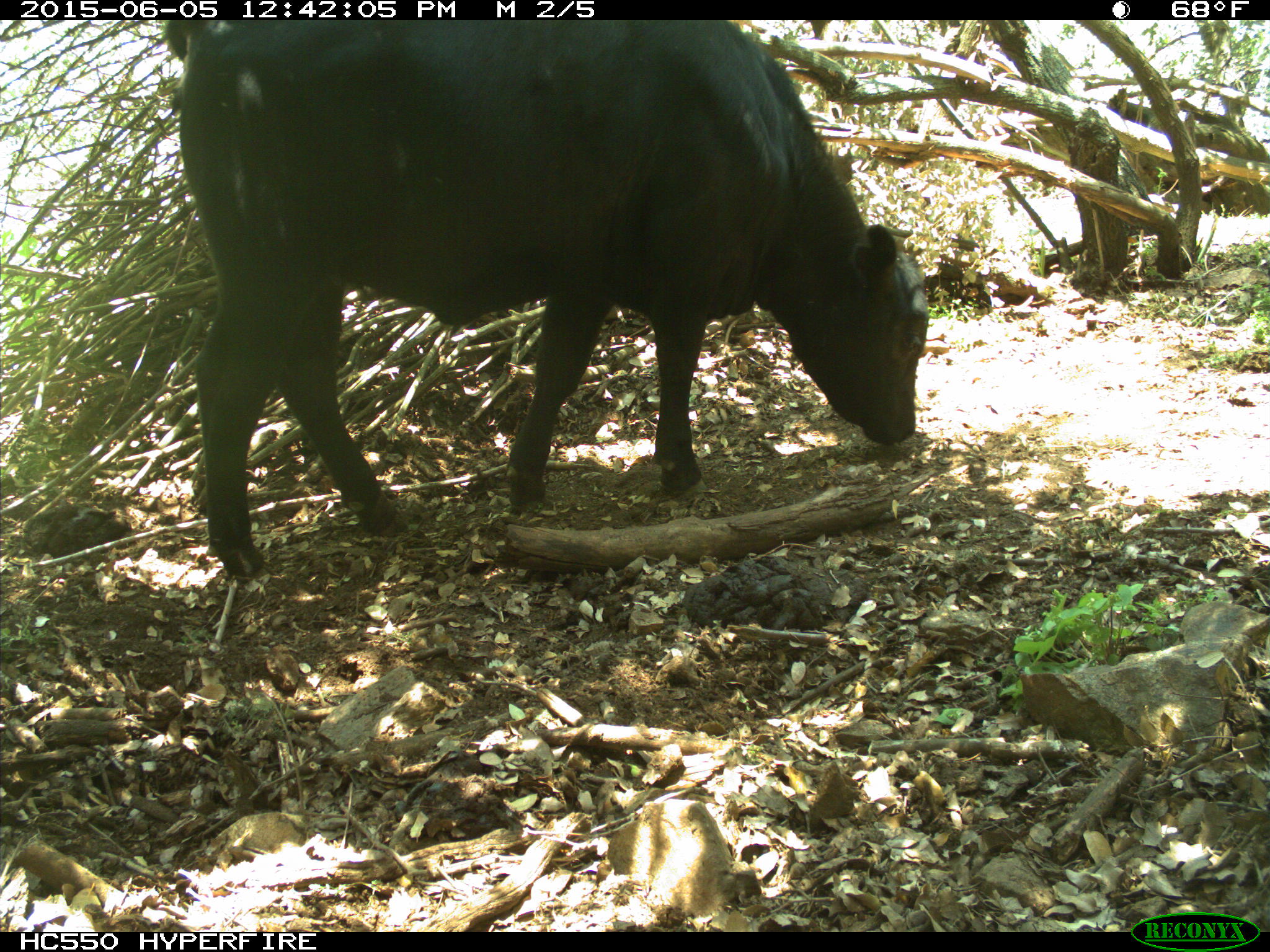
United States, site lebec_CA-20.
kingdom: Animalia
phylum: Chordata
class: Mammalia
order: Artiodactyla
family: Bovidae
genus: Bos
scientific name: Bos taurus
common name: domestic cow